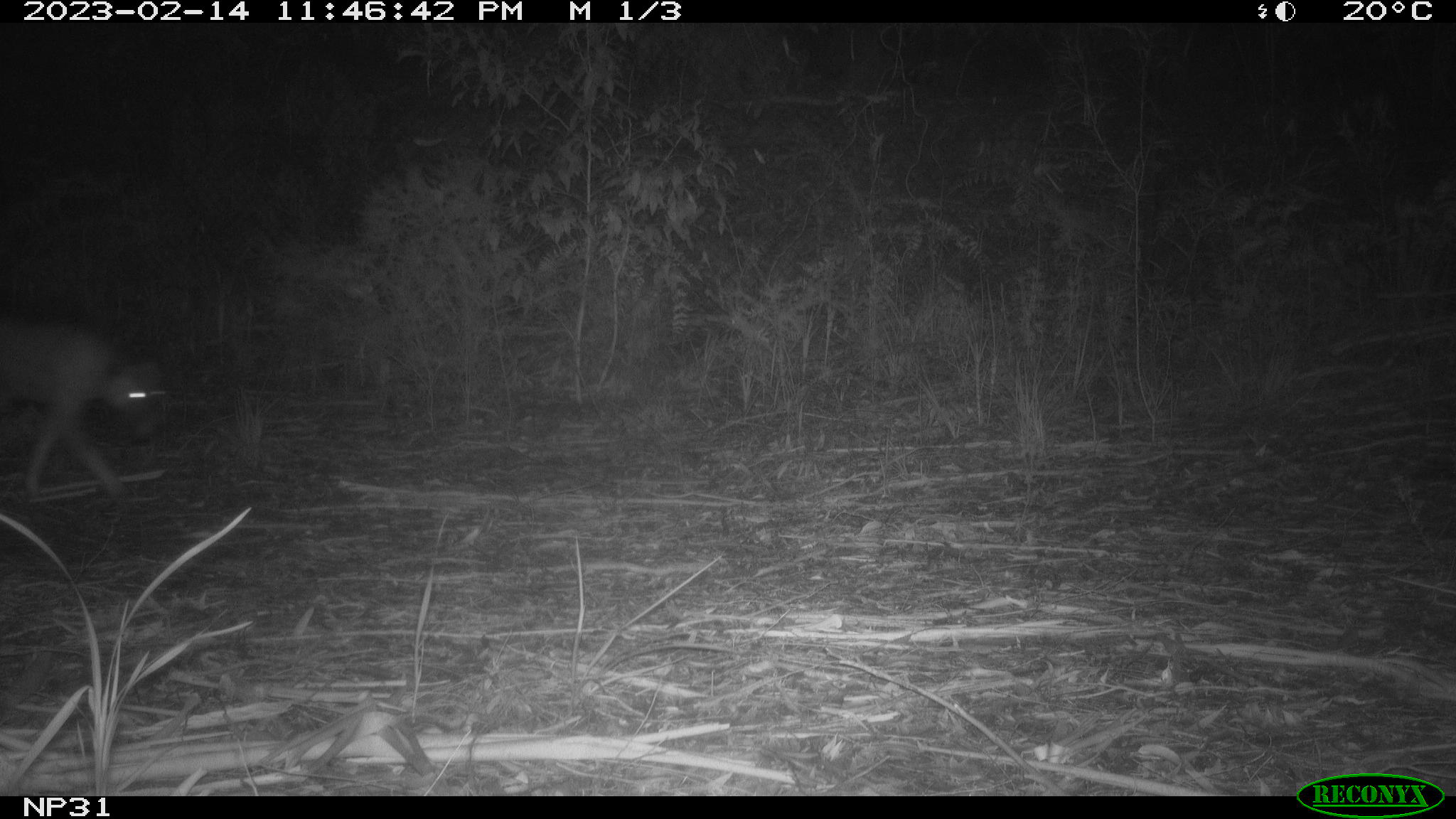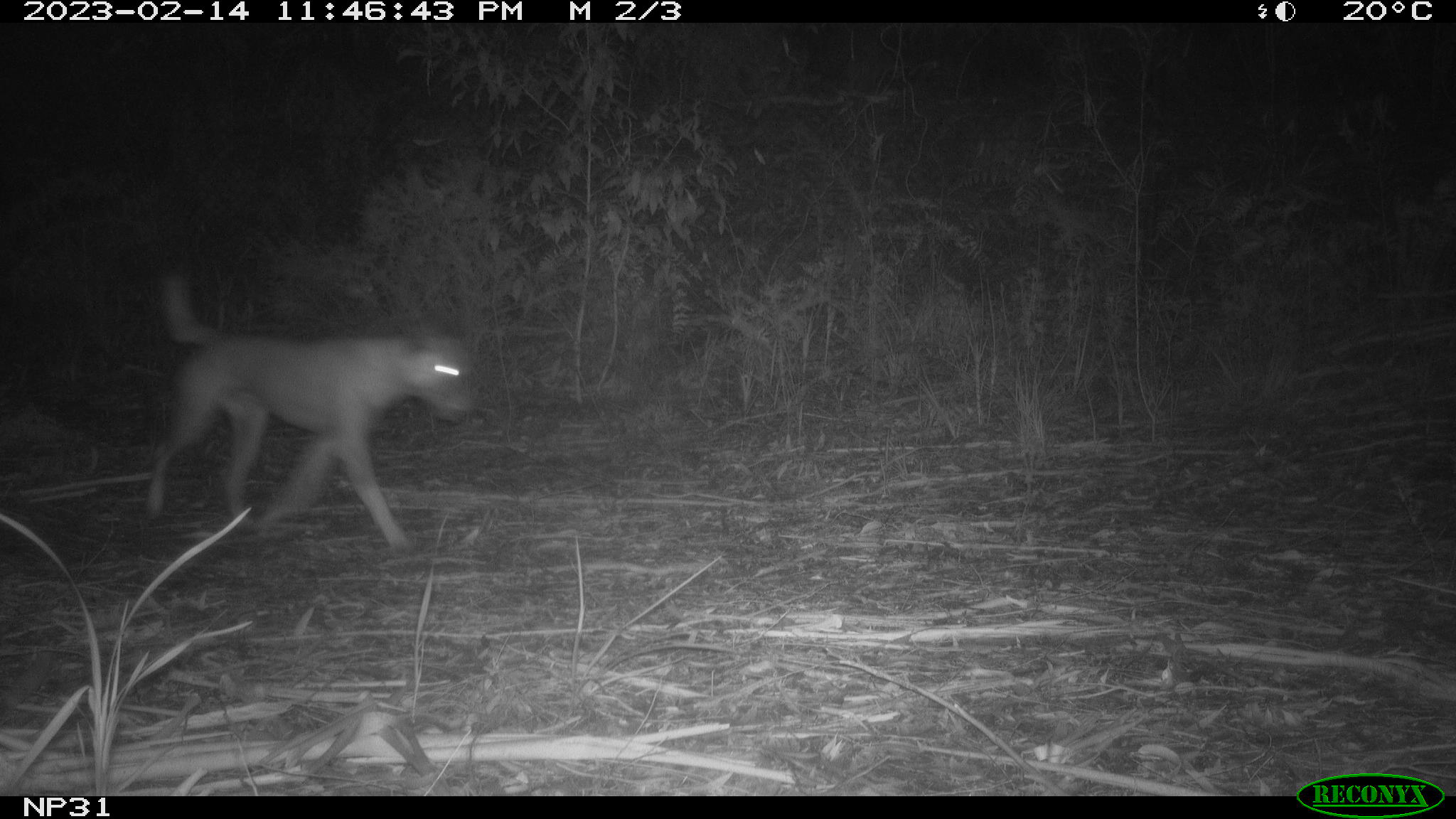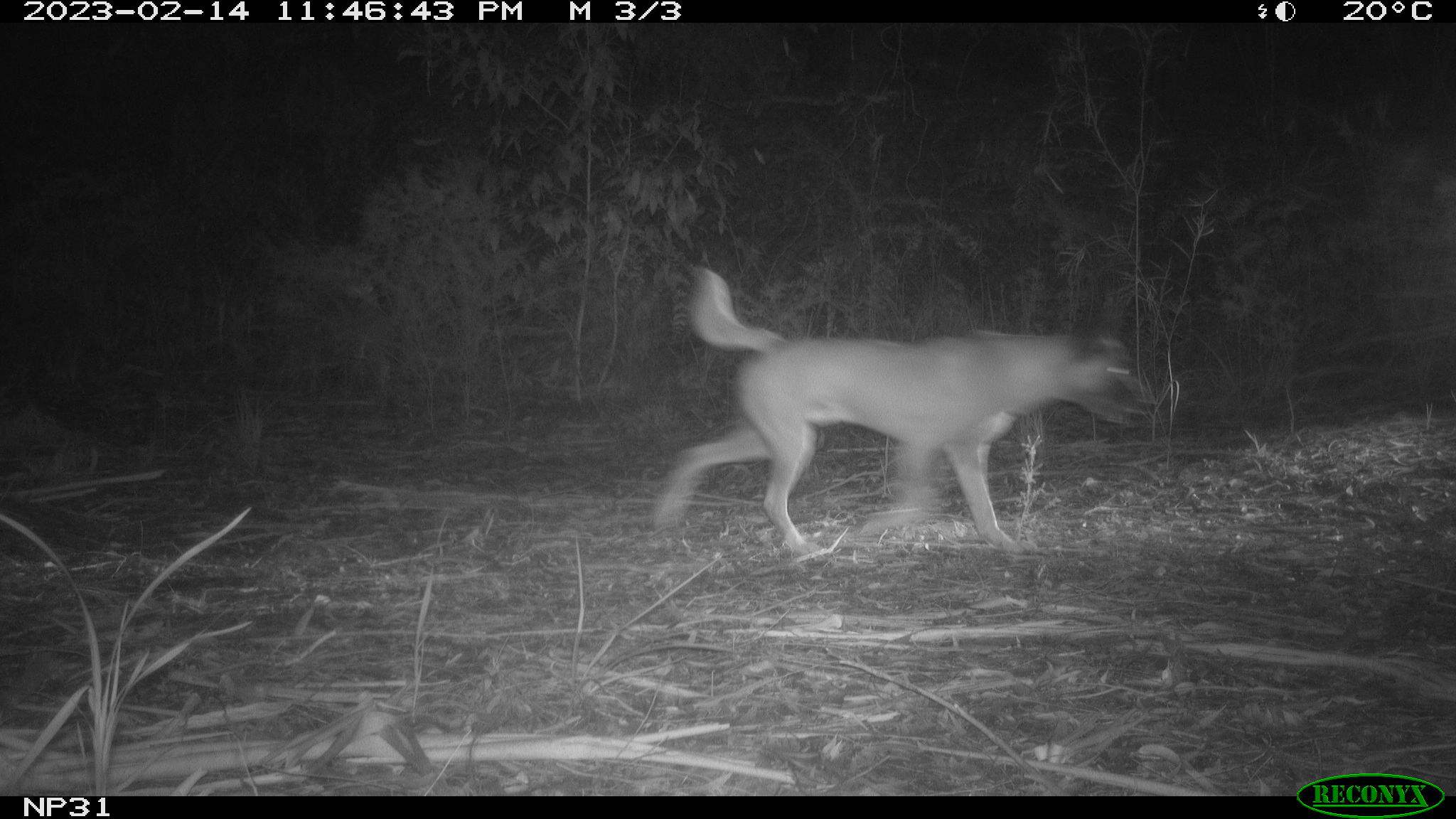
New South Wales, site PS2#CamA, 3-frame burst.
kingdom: Animalia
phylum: Chordata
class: Mammalia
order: Carnivora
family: Canidae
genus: Canis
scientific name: Canis familiaris dingo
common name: dingo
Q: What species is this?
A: Dingo (Canis familiaris dingo).